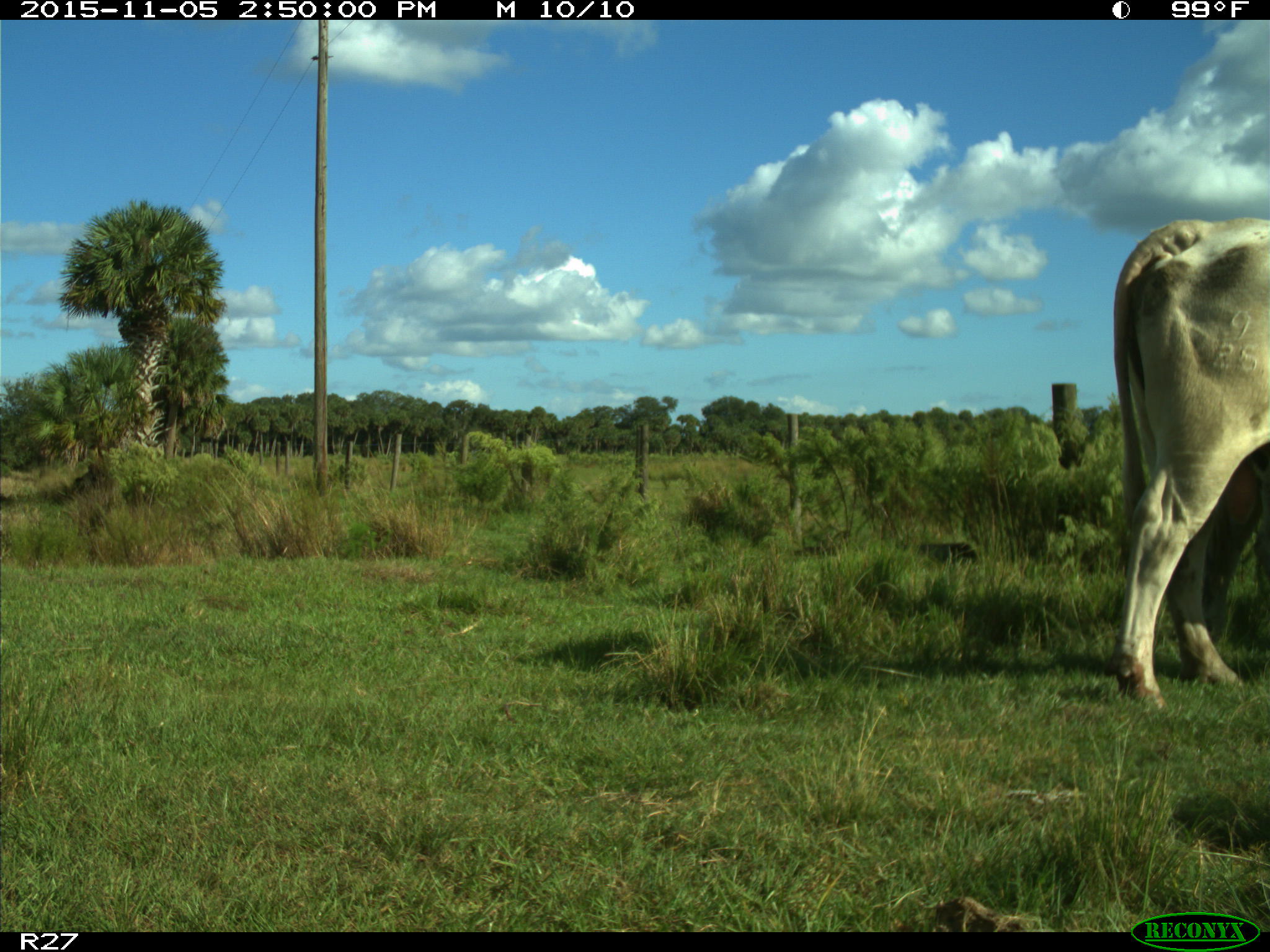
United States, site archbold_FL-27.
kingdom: Animalia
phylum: Chordata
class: Mammalia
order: Artiodactyla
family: Bovidae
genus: Bos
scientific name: Bos taurus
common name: domestic cow